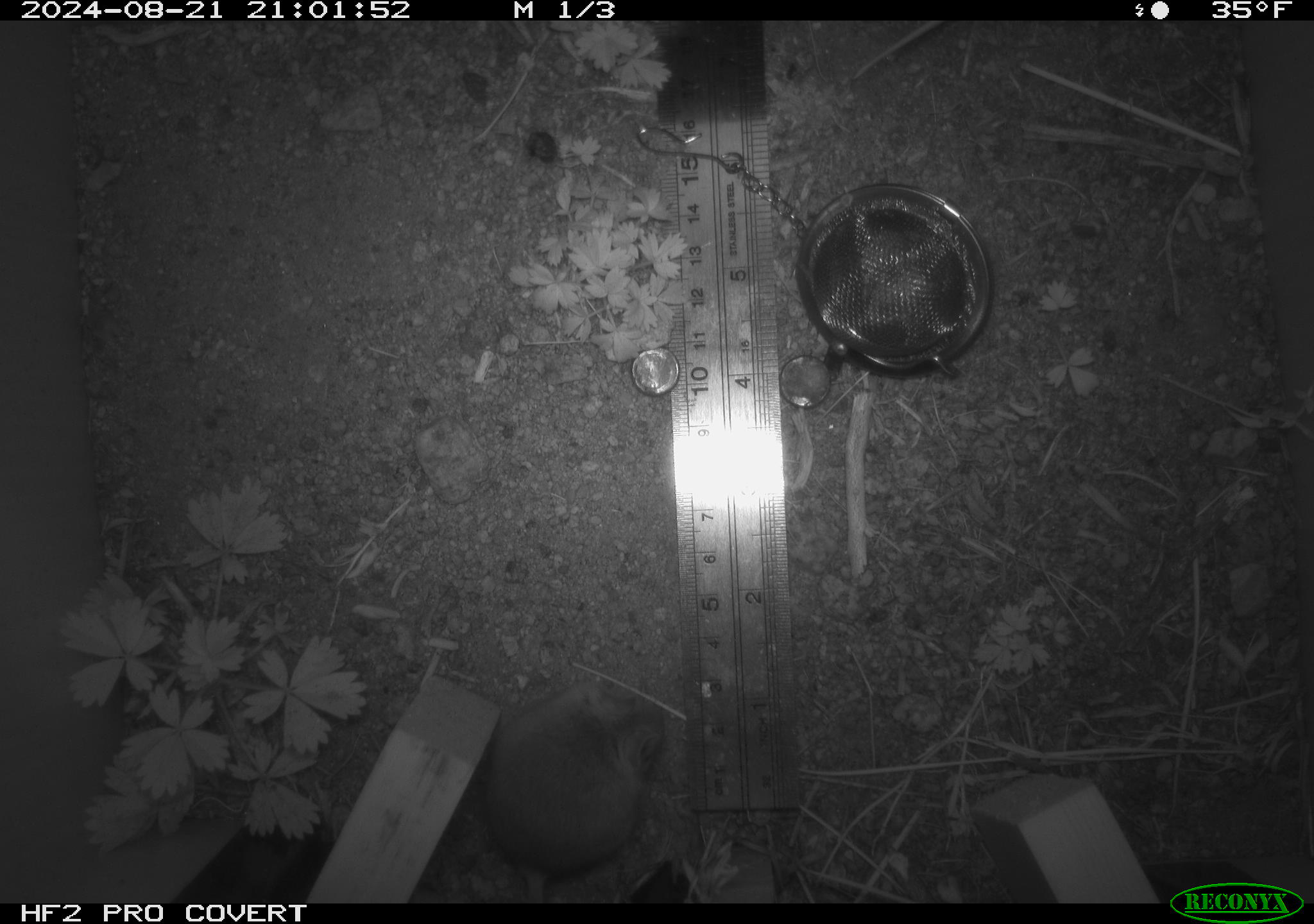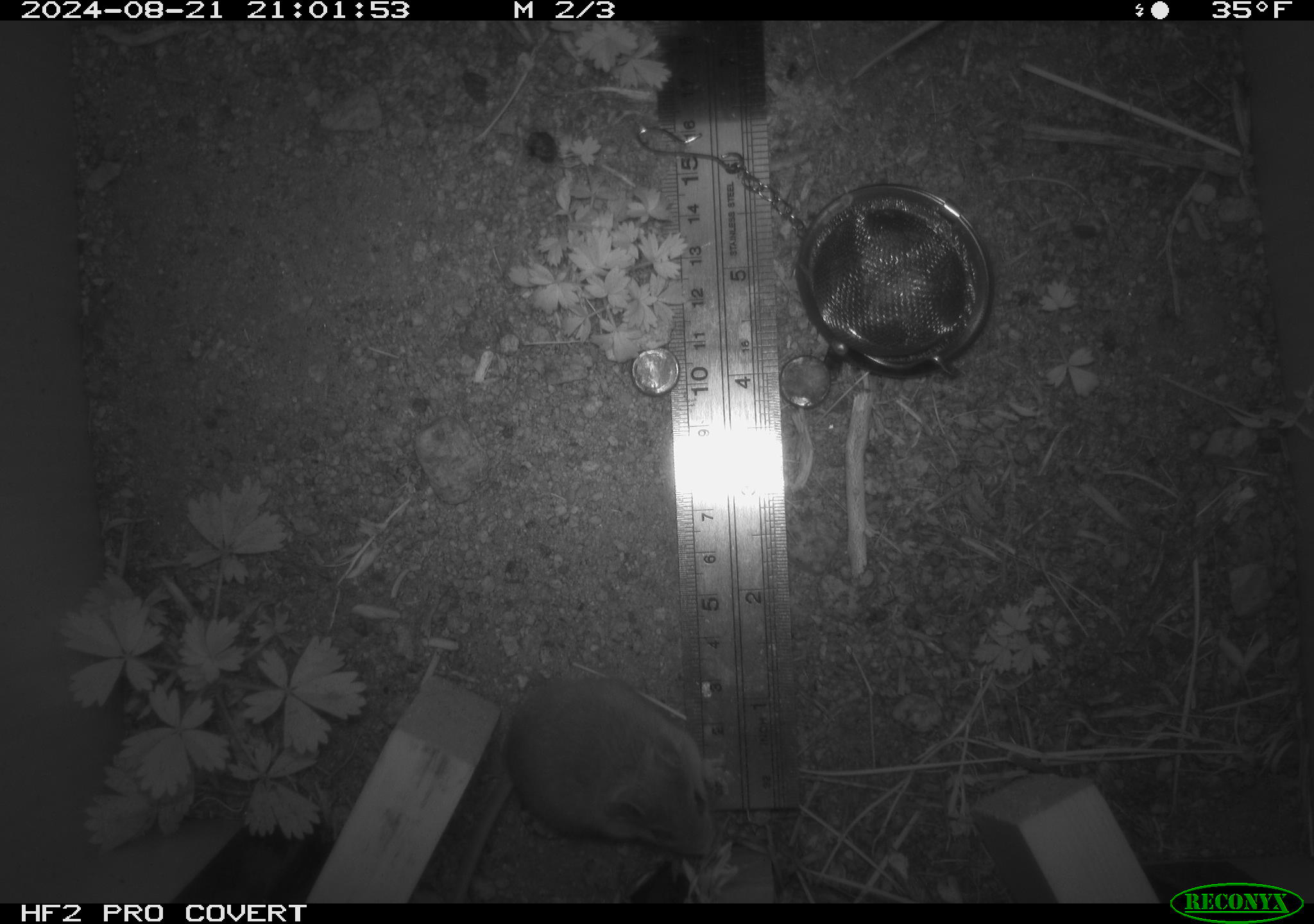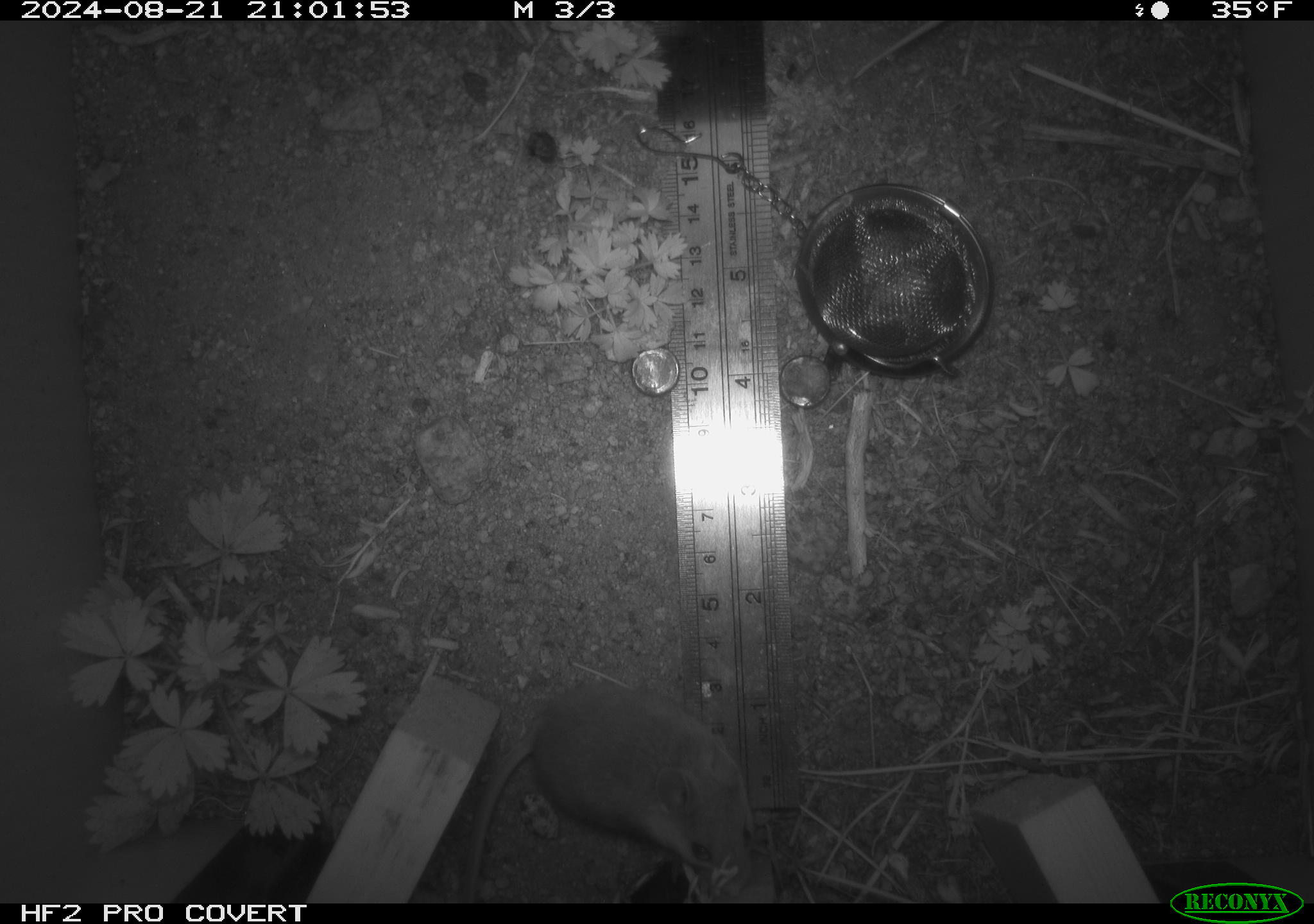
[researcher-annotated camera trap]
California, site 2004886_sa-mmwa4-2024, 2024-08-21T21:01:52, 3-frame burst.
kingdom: Animalia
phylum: Chordata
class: Mammalia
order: Rodentia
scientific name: Rodentia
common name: mouse species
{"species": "mouse species (Rodentia)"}